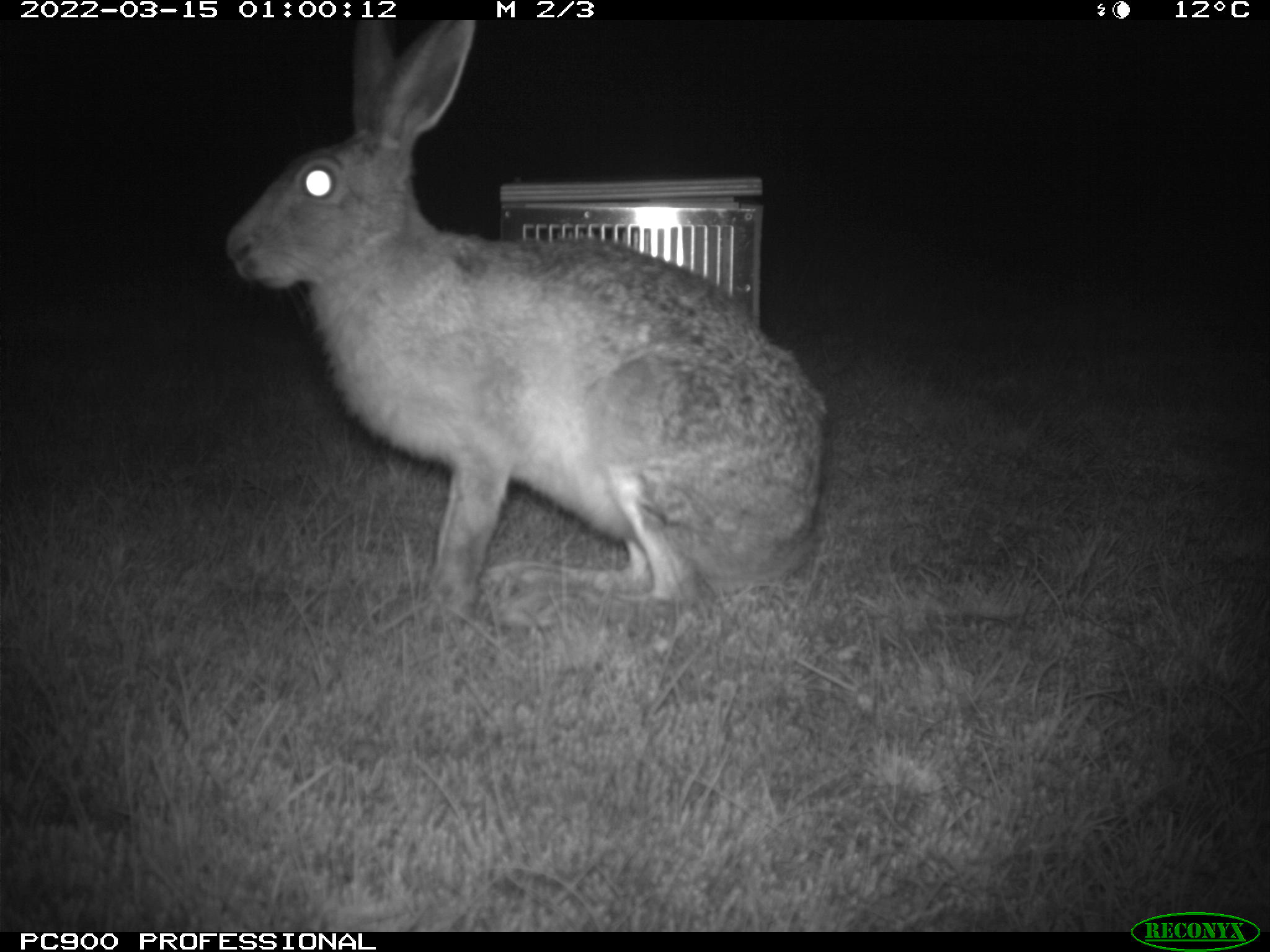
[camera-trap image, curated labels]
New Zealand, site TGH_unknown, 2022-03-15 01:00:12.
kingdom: Animalia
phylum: Chordata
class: Mammalia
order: Lagomorpha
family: Leporidae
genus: Lepus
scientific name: Lepus europaeus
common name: brown hare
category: hare